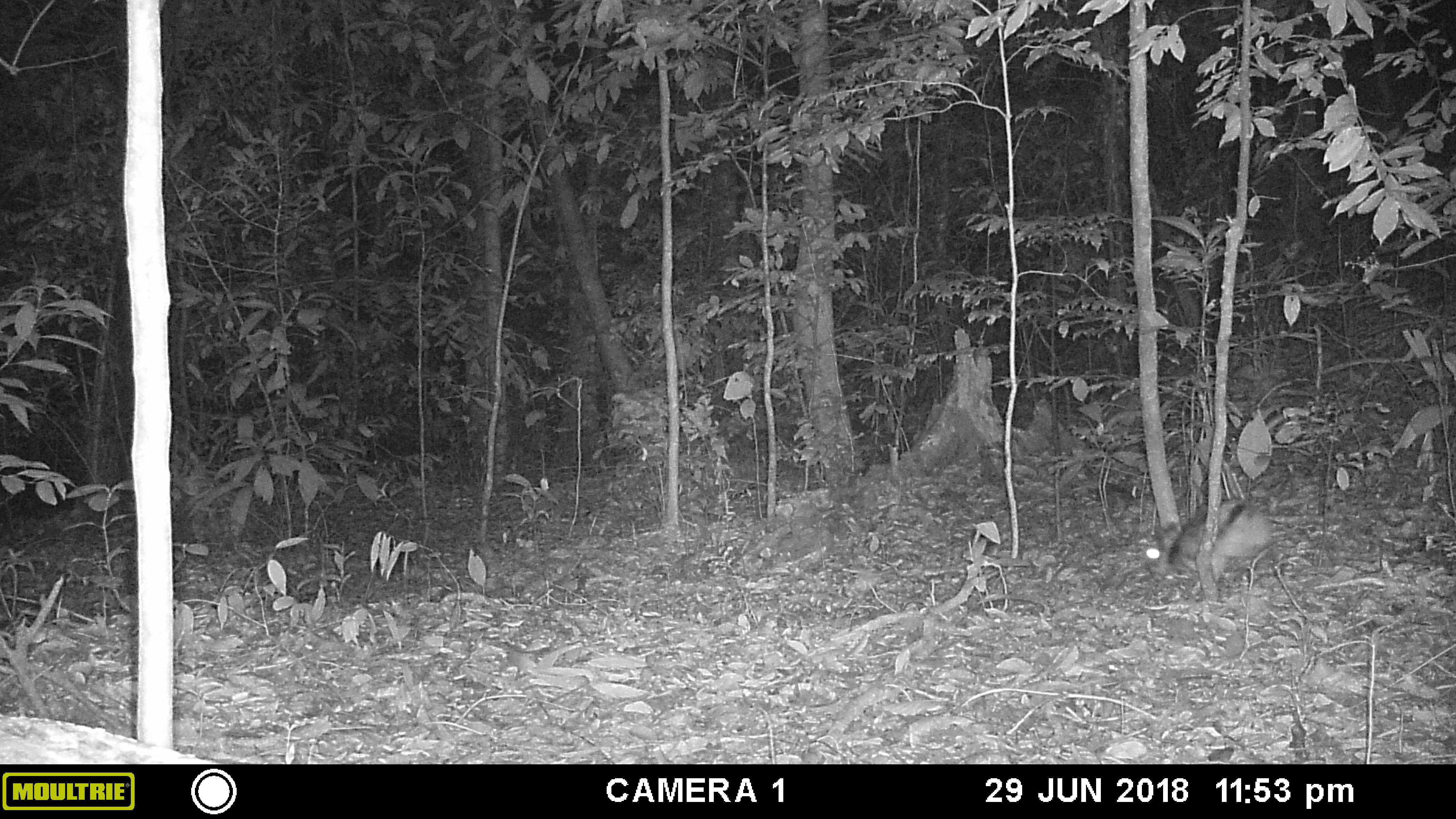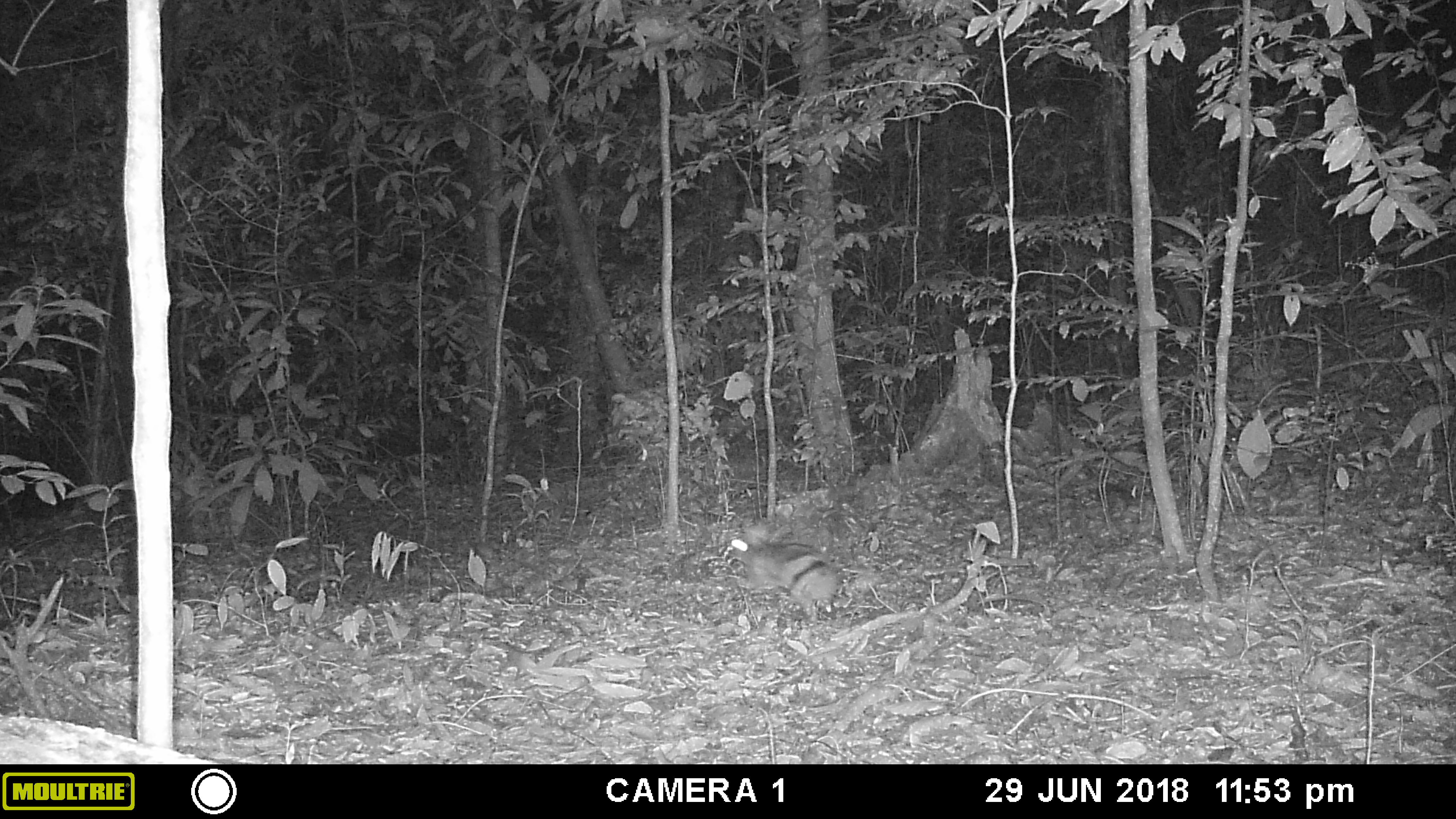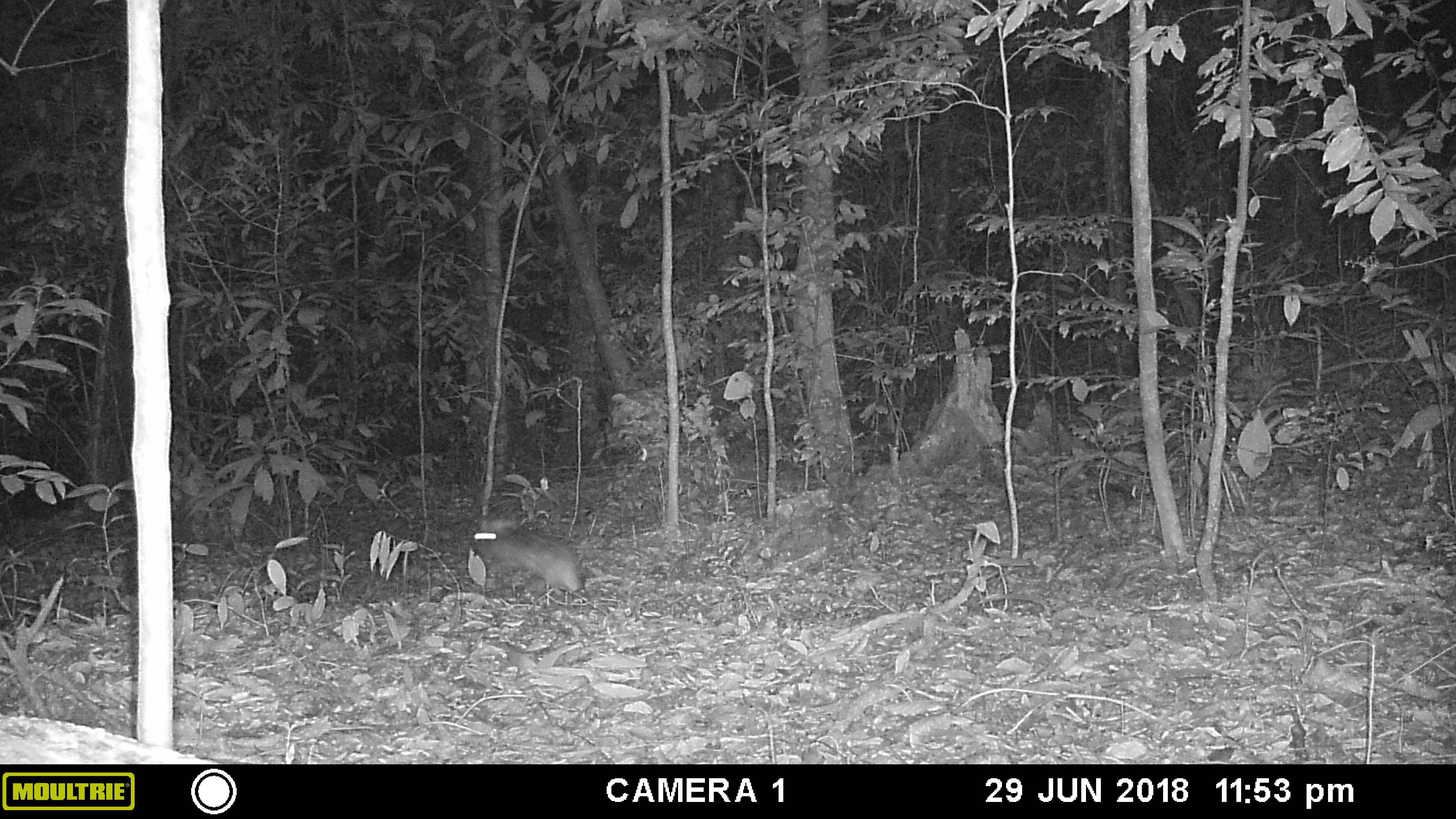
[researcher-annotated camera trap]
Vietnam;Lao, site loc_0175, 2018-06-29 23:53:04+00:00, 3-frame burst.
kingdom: Animalia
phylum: Chordata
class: Mammalia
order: Lagomorpha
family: Leporidae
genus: Nesolagus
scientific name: Nesolagus timminsi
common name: annamite striped rabbit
Annamite striped rabbit (Nesolagus timminsi). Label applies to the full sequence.